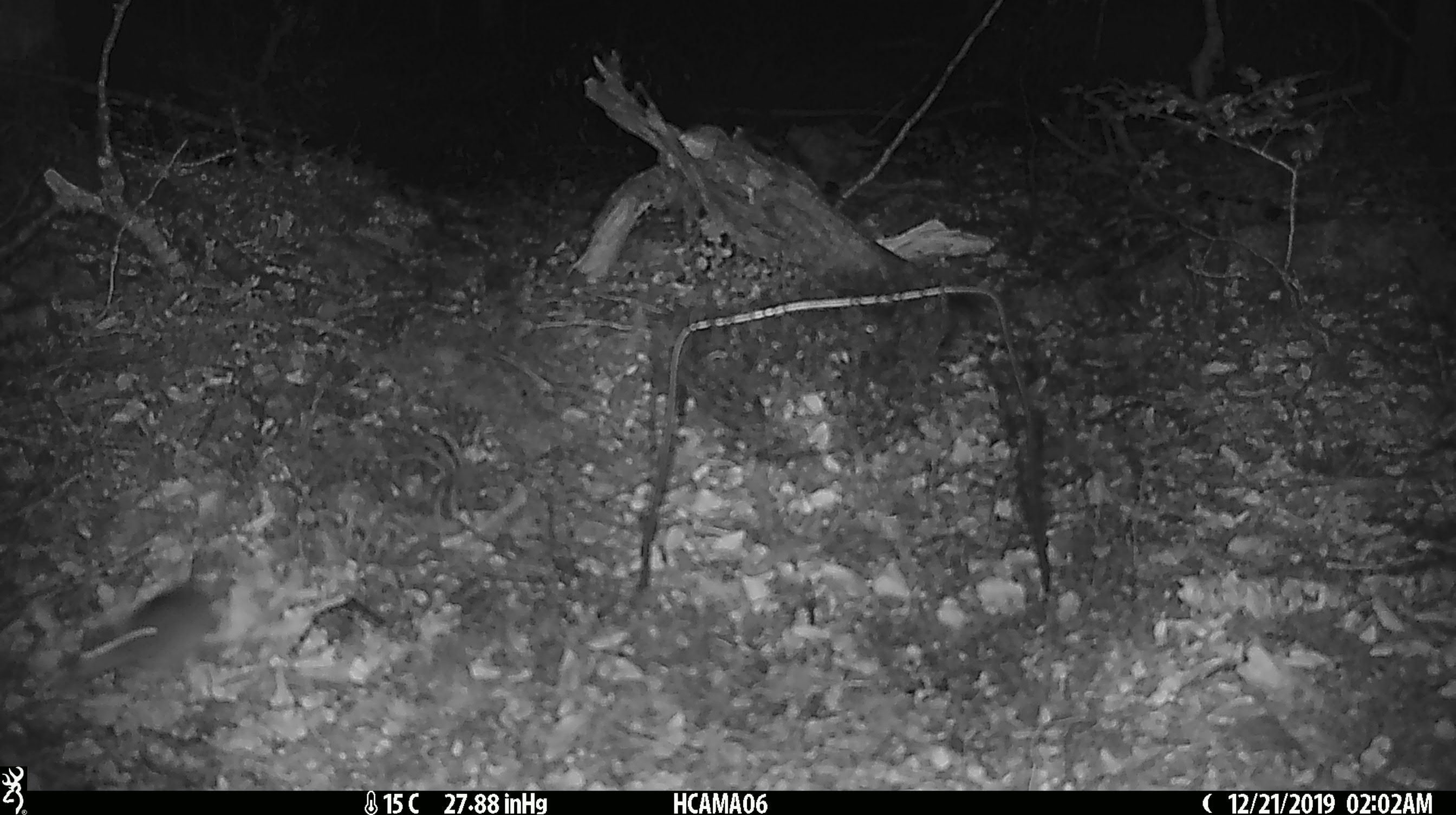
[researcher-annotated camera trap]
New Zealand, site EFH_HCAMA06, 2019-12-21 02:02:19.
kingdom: Animalia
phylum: Chordata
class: Mammalia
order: Rodentia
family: Muridae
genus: Mus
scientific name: Mus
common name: mouse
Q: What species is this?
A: Mouse (Mus).